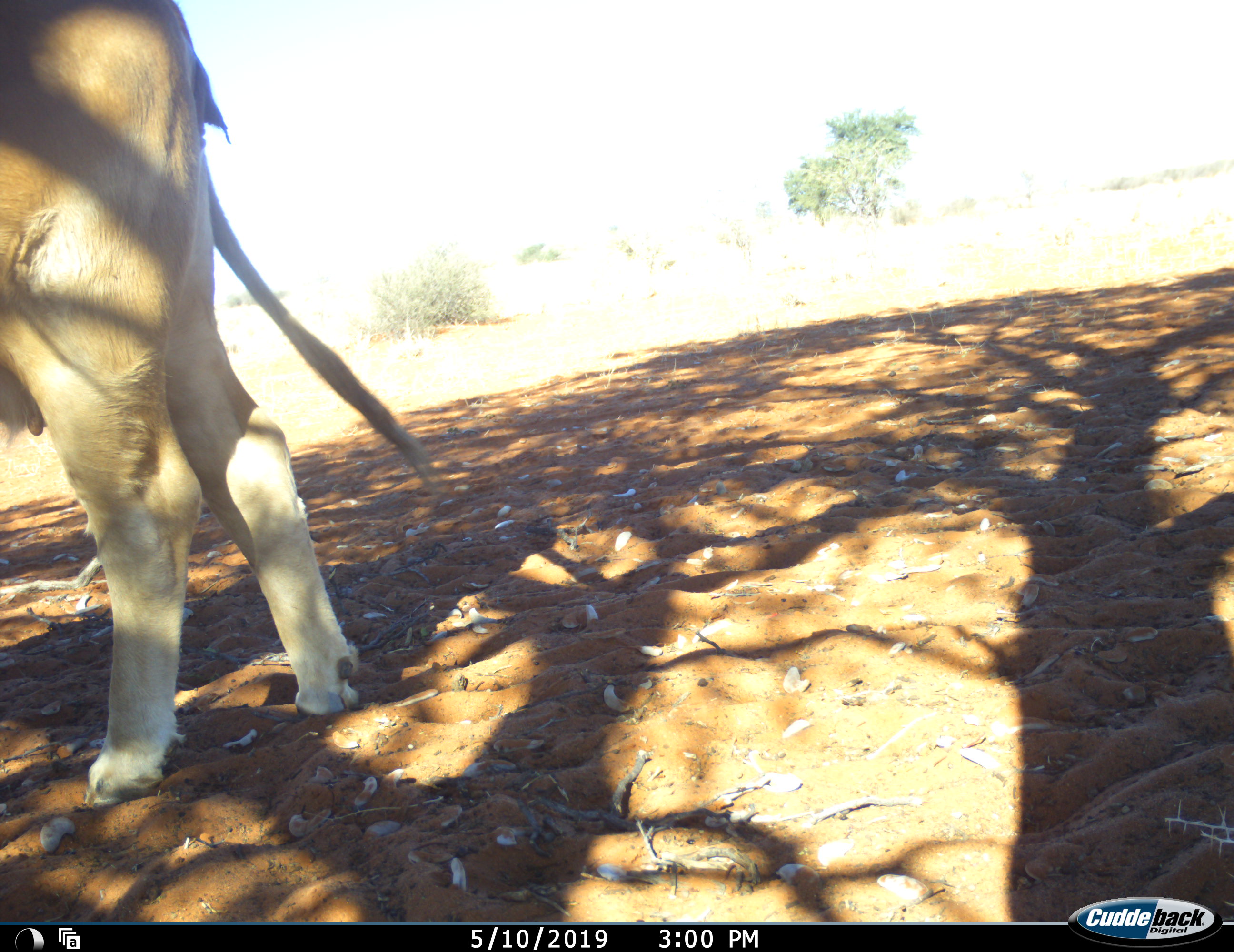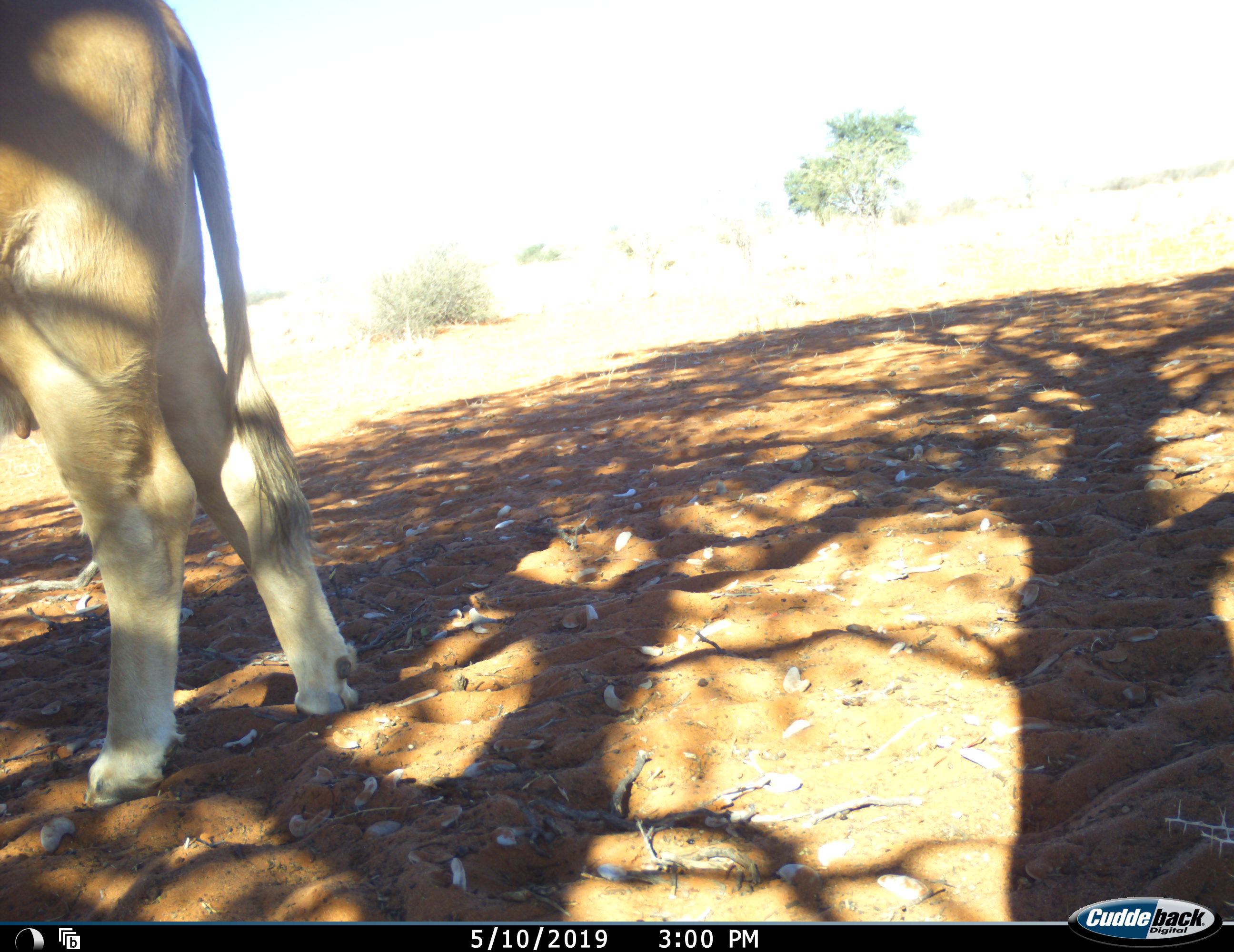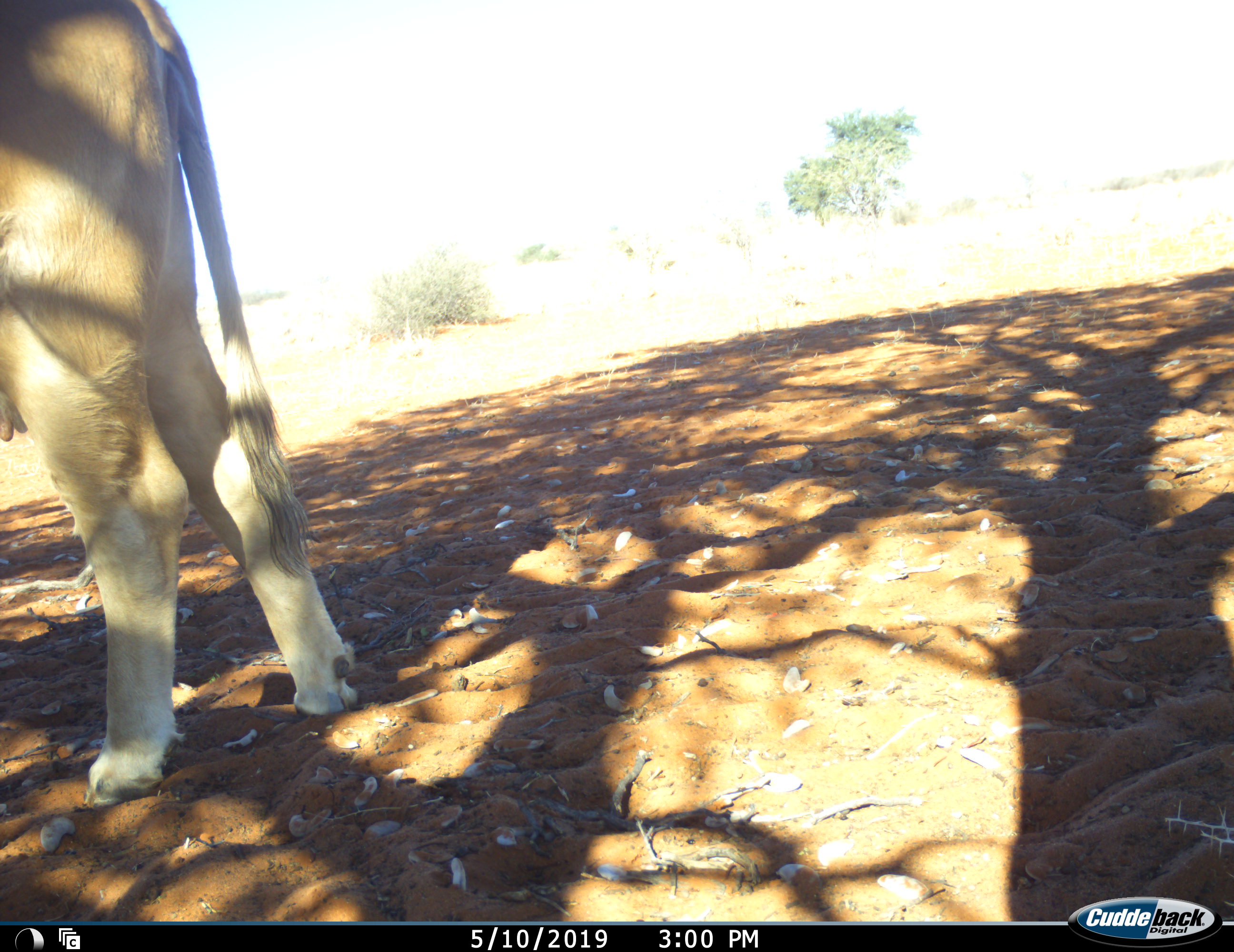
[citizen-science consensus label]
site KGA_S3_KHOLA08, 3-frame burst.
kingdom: Animalia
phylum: Chordata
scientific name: Vertebrata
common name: domestic animal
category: domesticanimal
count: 1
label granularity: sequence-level